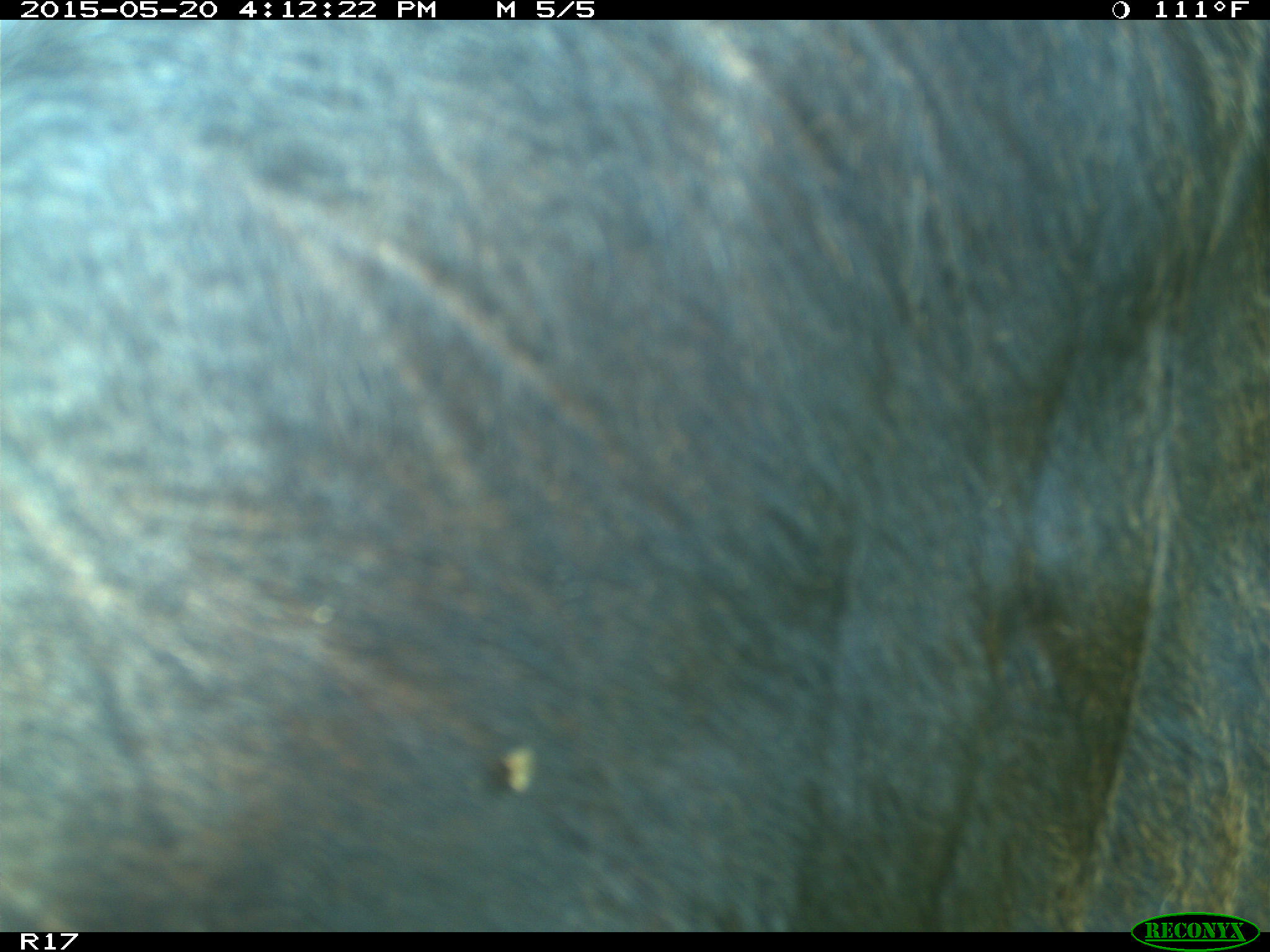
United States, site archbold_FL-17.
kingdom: Animalia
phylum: Chordata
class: Mammalia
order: Artiodactyla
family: Bovidae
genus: Bos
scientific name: Bos taurus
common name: domestic cow